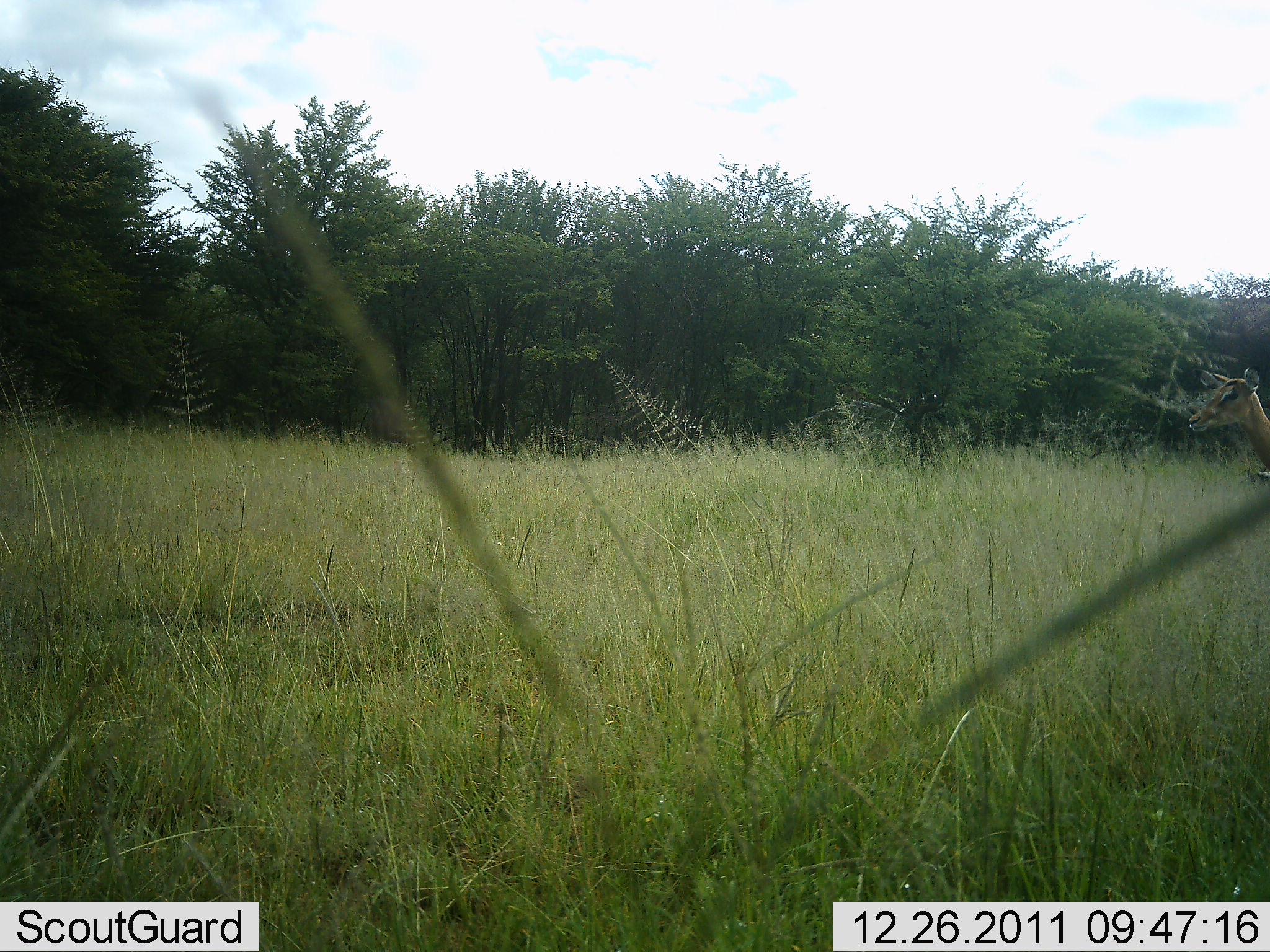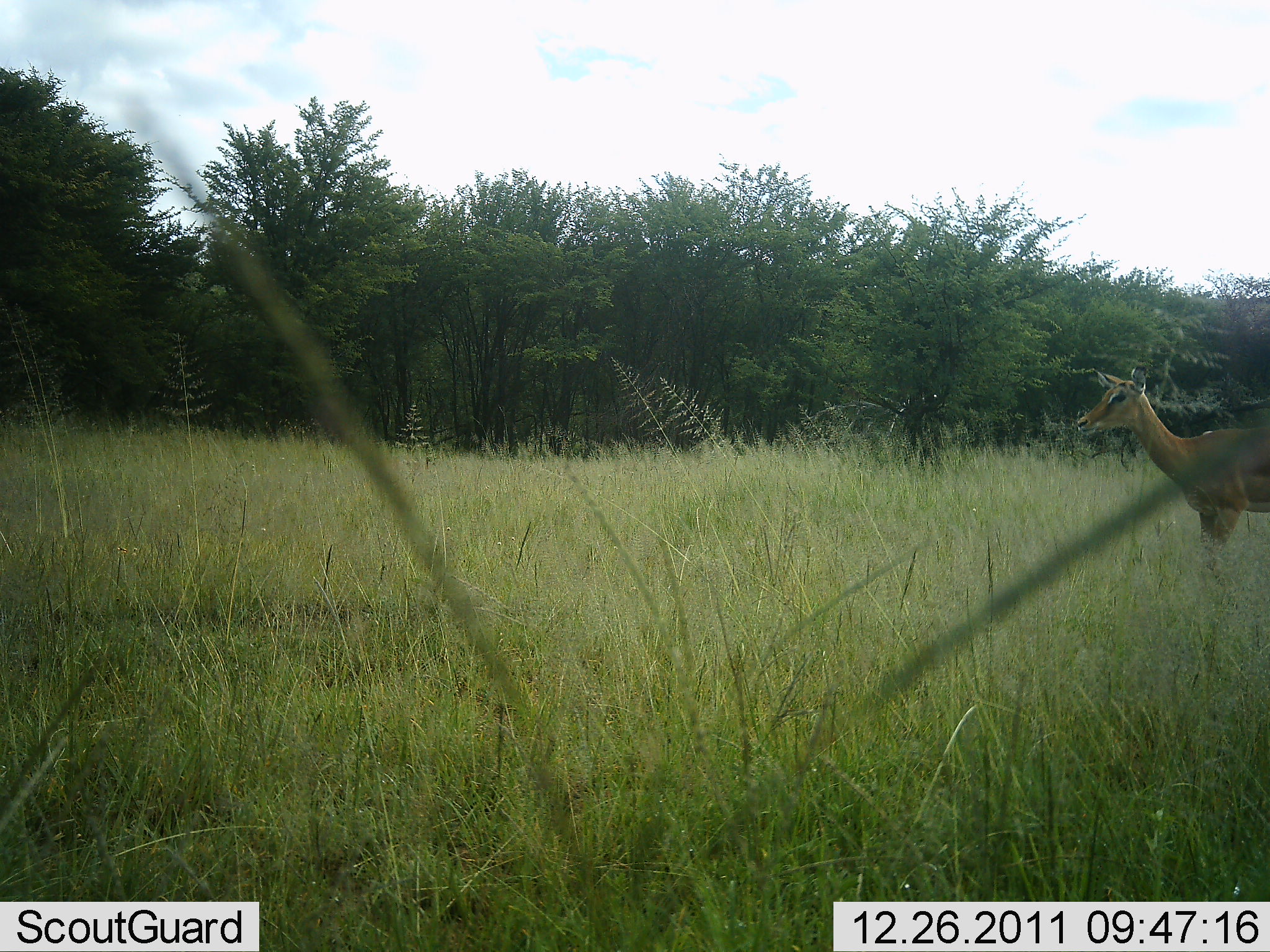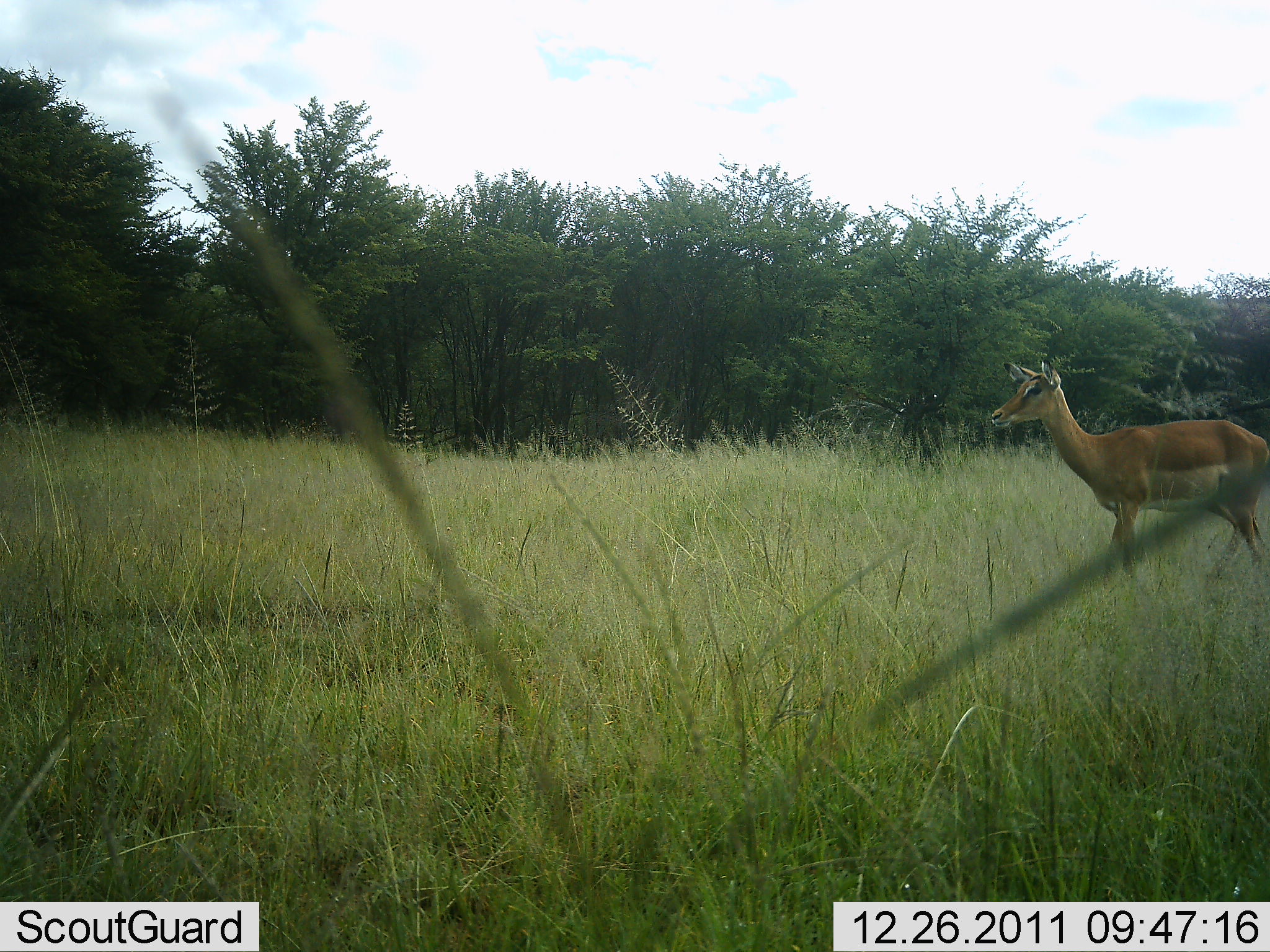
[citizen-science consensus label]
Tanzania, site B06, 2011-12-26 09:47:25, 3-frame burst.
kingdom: Animalia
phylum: Chordata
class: Mammalia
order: Artiodactyla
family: Bovidae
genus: Aepyceros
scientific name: Aepyceros melampus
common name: impala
Impala (Aepyceros melampus), count 1. Behavior (volunteer vote fractions): standing 18%, resting 0%, moving 91%, interacting 0%. Young present (vote fraction): 0%. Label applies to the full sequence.